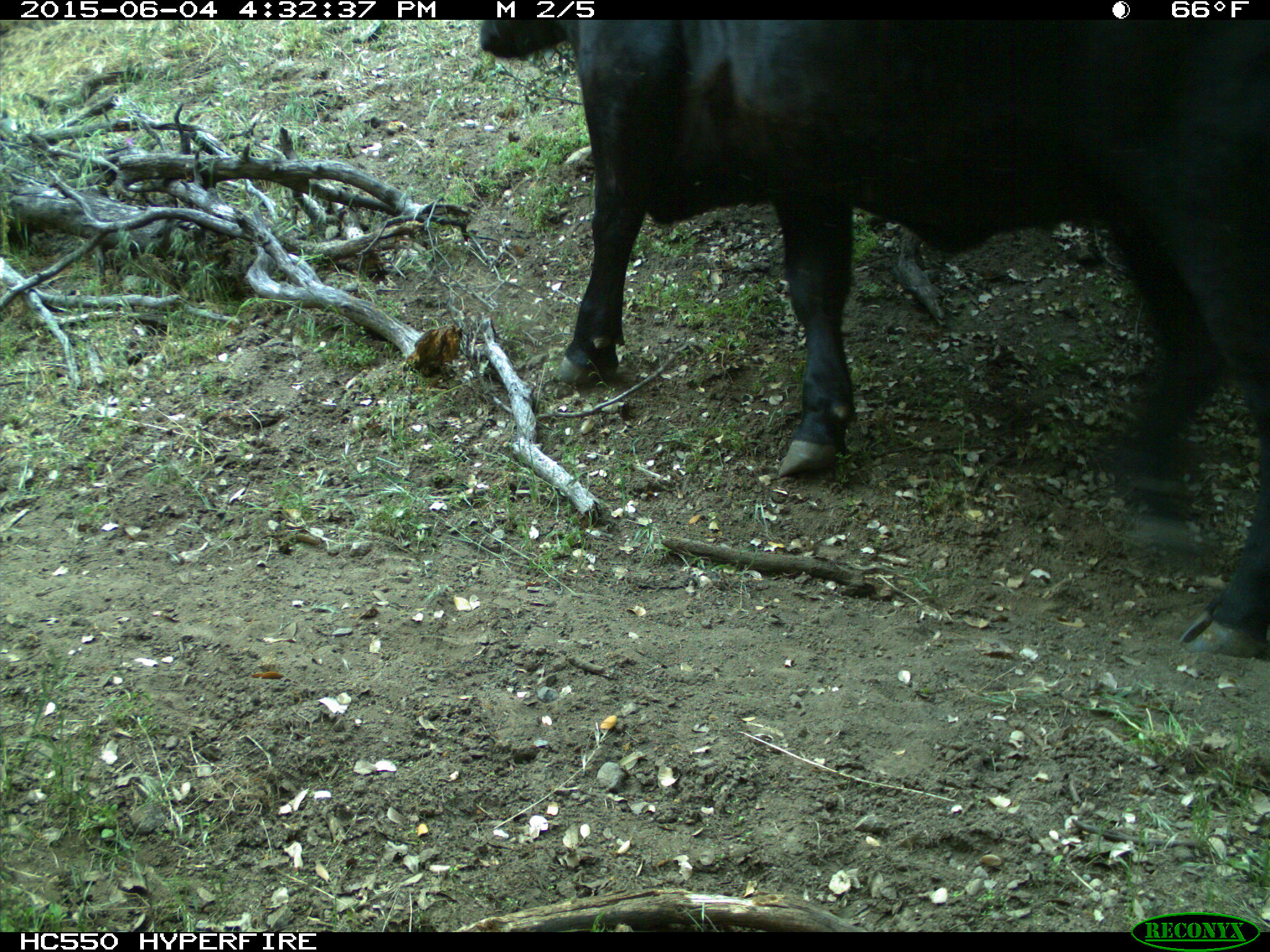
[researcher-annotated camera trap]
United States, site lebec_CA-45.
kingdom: Animalia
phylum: Chordata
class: Mammalia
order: Artiodactyla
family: Bovidae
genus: Bos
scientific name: Bos taurus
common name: domestic cow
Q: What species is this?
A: Bos taurus (domestic cow).